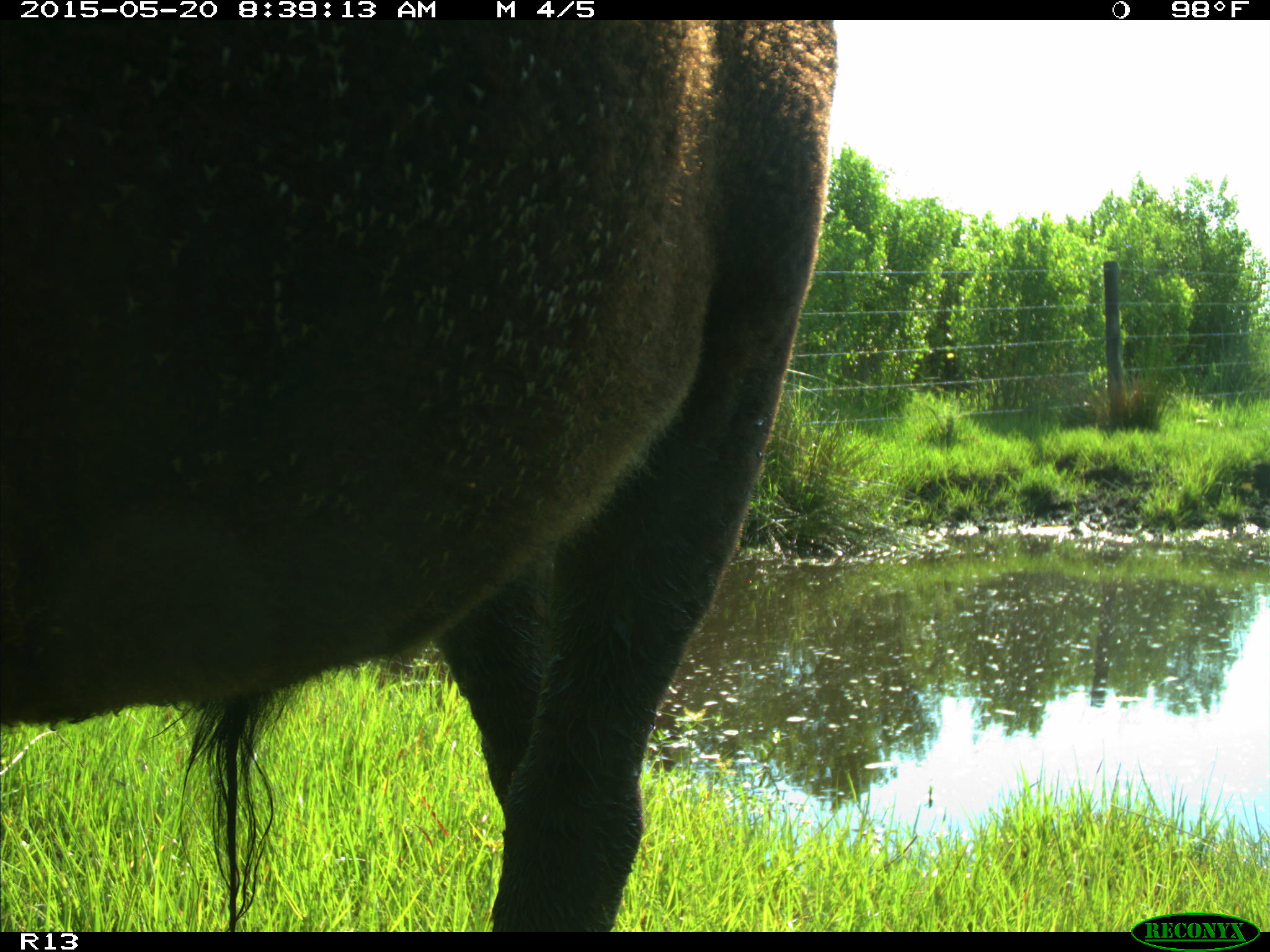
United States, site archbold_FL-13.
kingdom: Animalia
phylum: Chordata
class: Mammalia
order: Artiodactyla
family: Bovidae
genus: Bos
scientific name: Bos taurus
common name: domestic cow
Bos taurus (domestic cow).